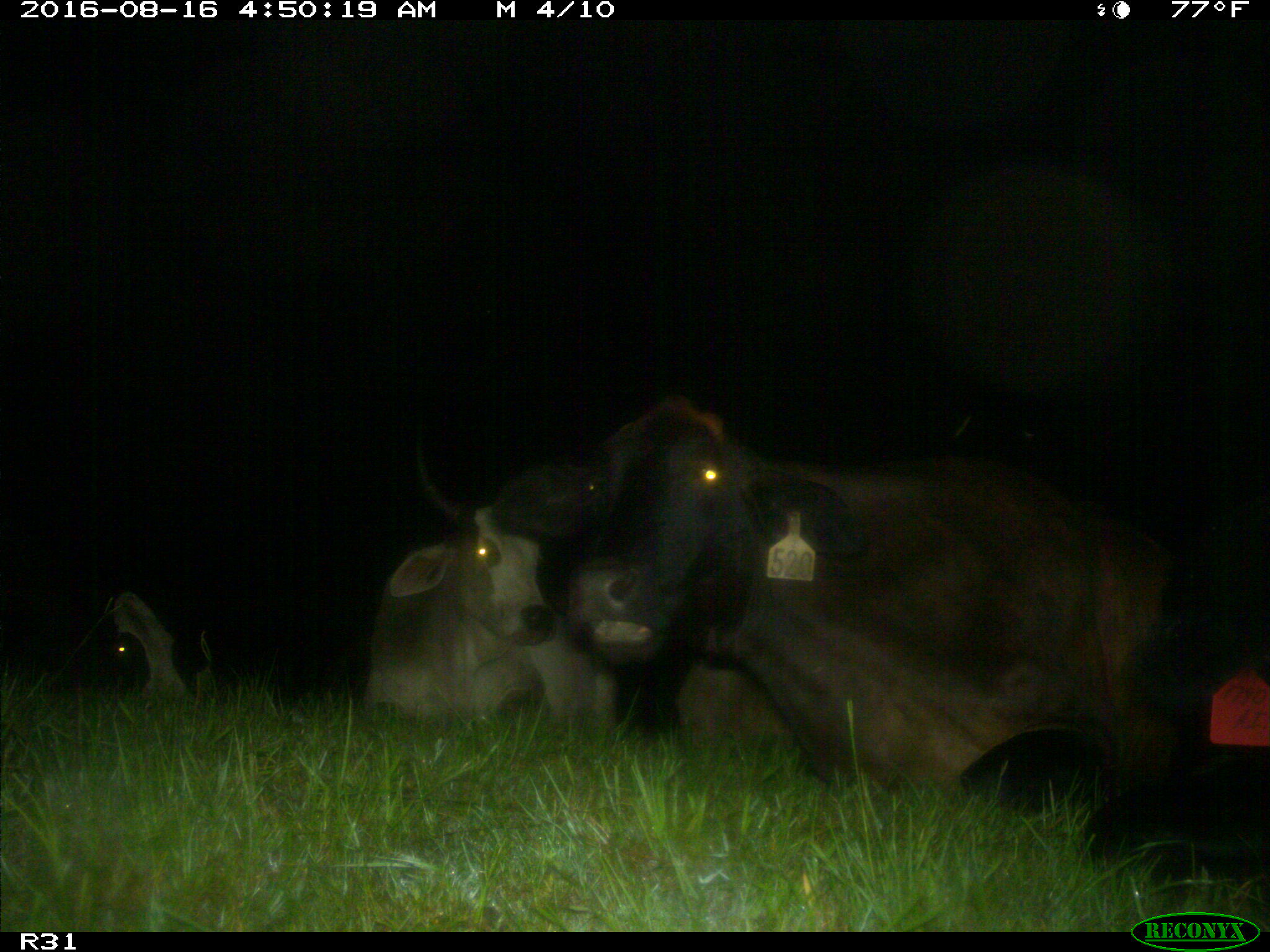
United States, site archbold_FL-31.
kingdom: Animalia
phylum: Chordata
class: Mammalia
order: Artiodactyla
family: Bovidae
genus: Bos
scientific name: Bos taurus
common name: domestic cow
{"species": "Bos taurus (domestic cow)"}